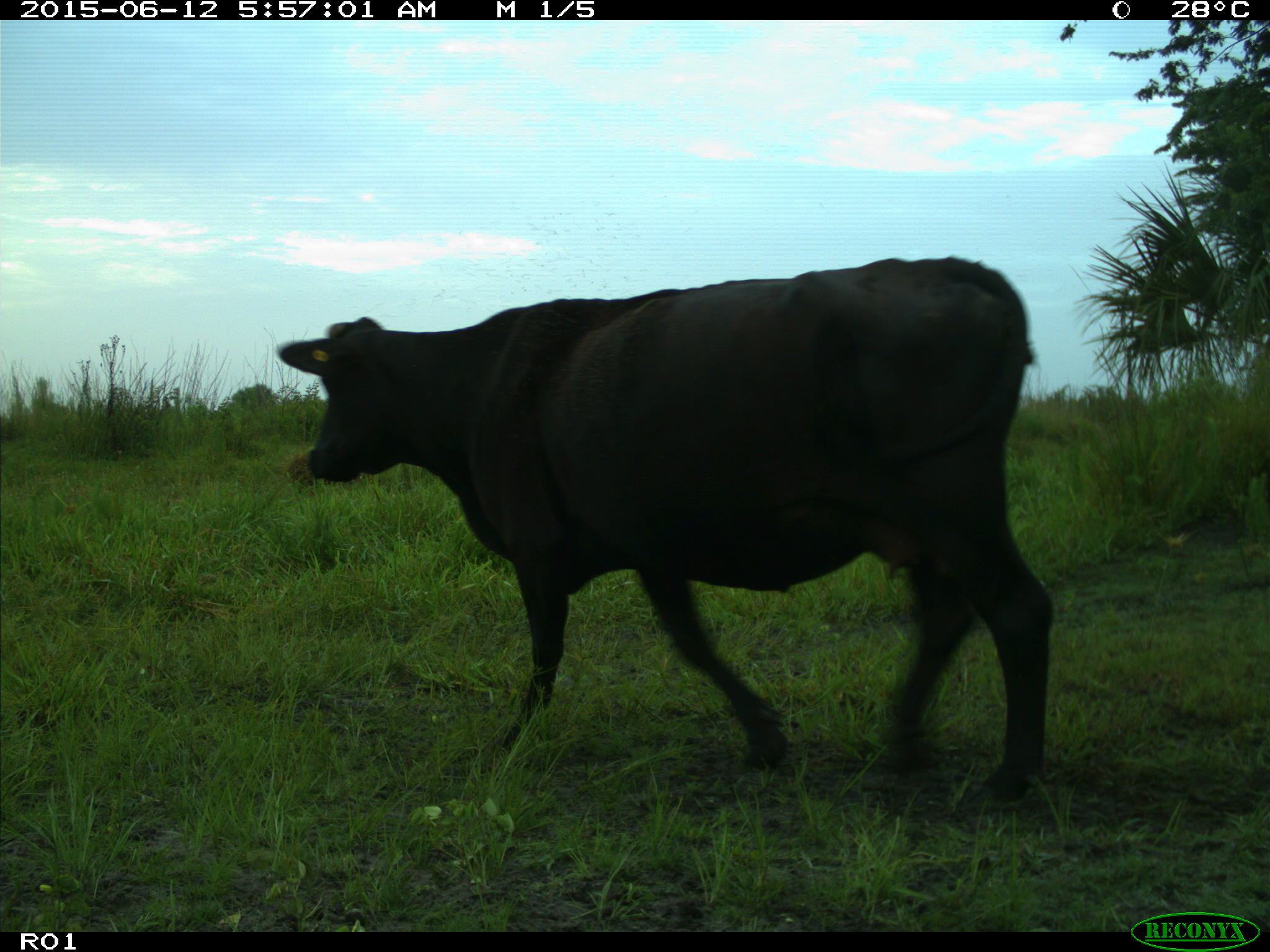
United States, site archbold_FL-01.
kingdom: Animalia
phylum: Chordata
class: Mammalia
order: Artiodactyla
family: Bovidae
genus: Bos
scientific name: Bos taurus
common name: domestic cow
Bos taurus (domestic cow).